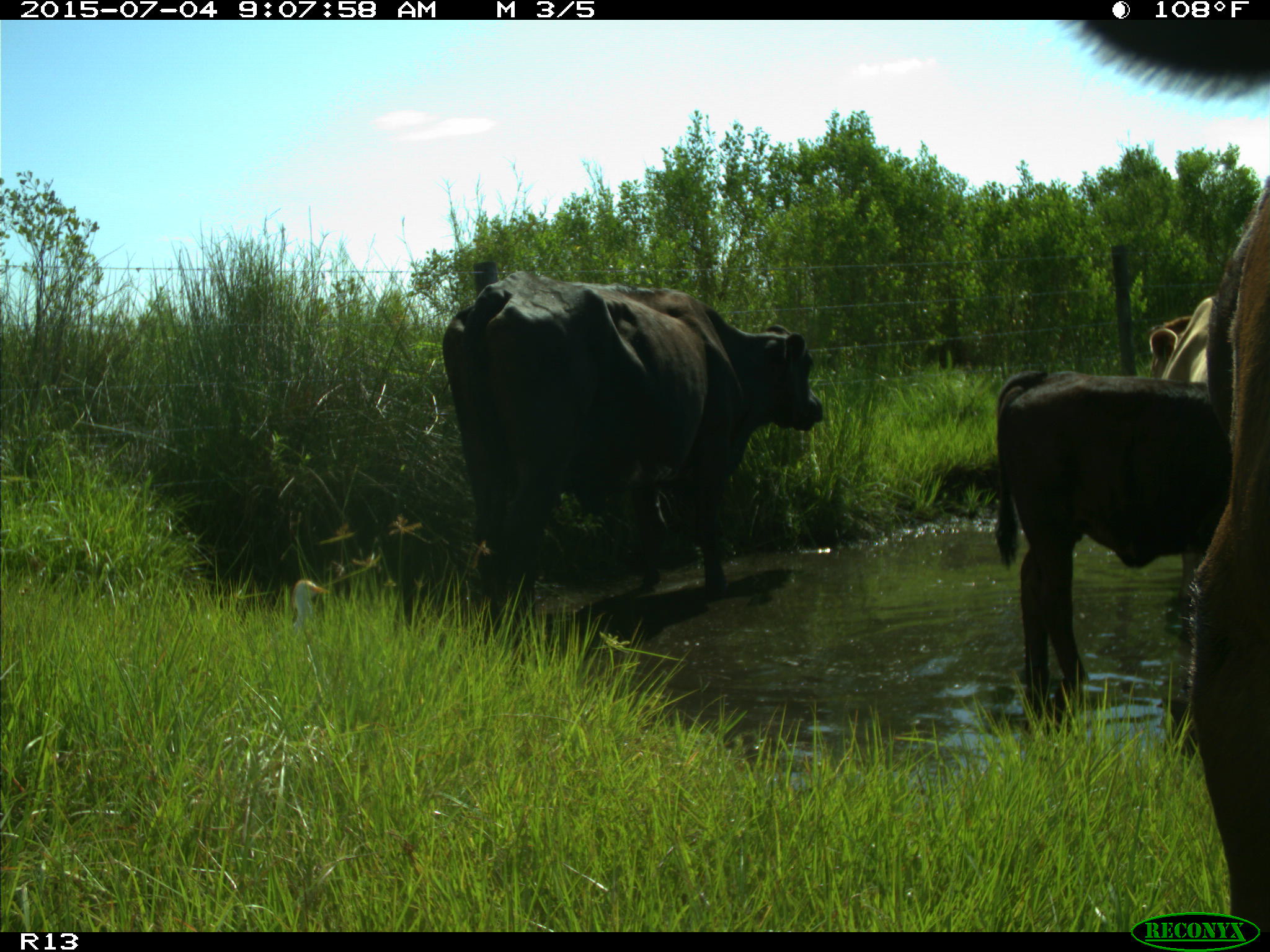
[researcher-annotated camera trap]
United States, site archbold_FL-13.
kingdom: Animalia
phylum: Chordata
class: Mammalia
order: Artiodactyla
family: Bovidae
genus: Bos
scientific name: Bos taurus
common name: domestic cow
Bos taurus (domestic cow).